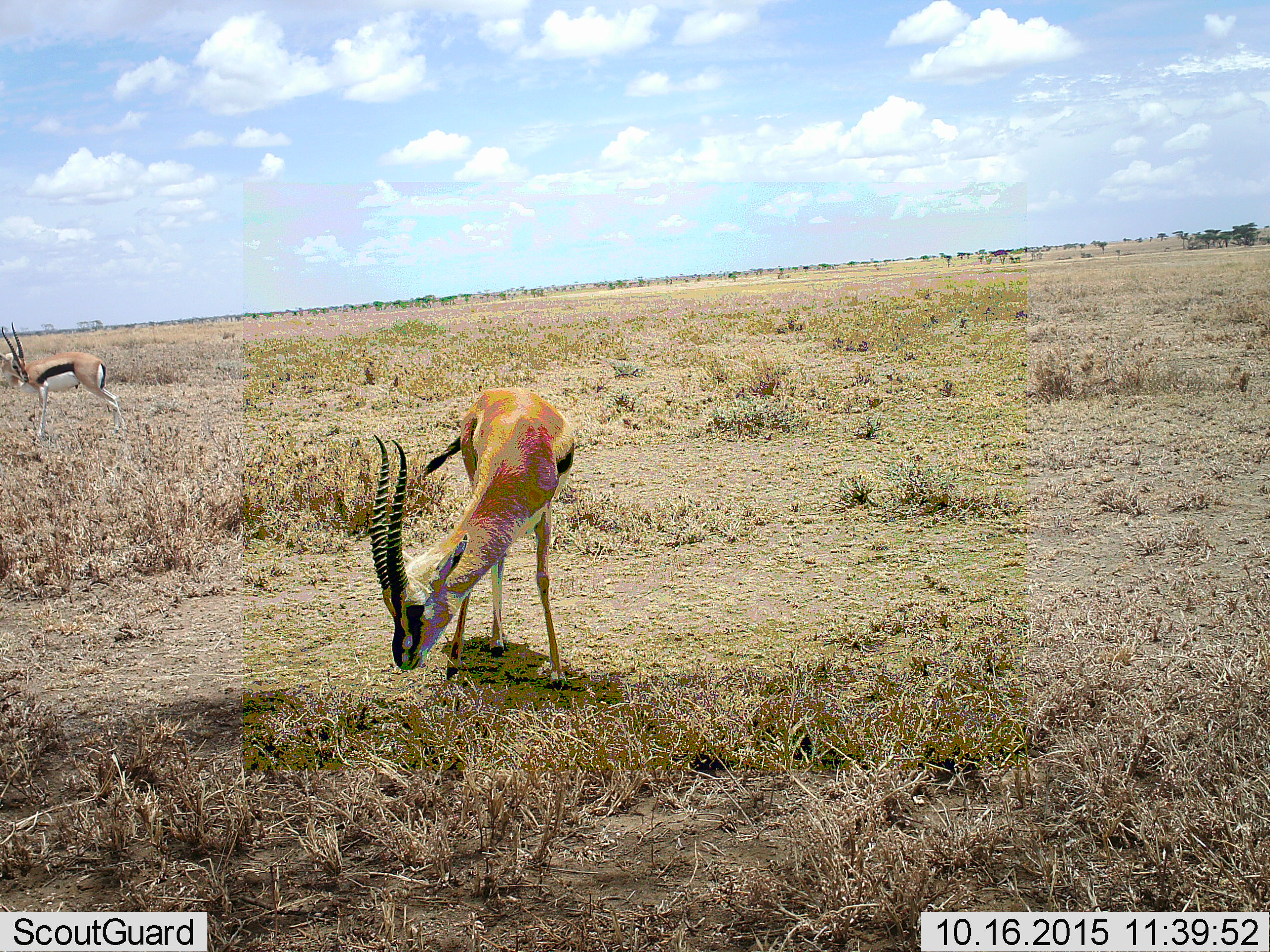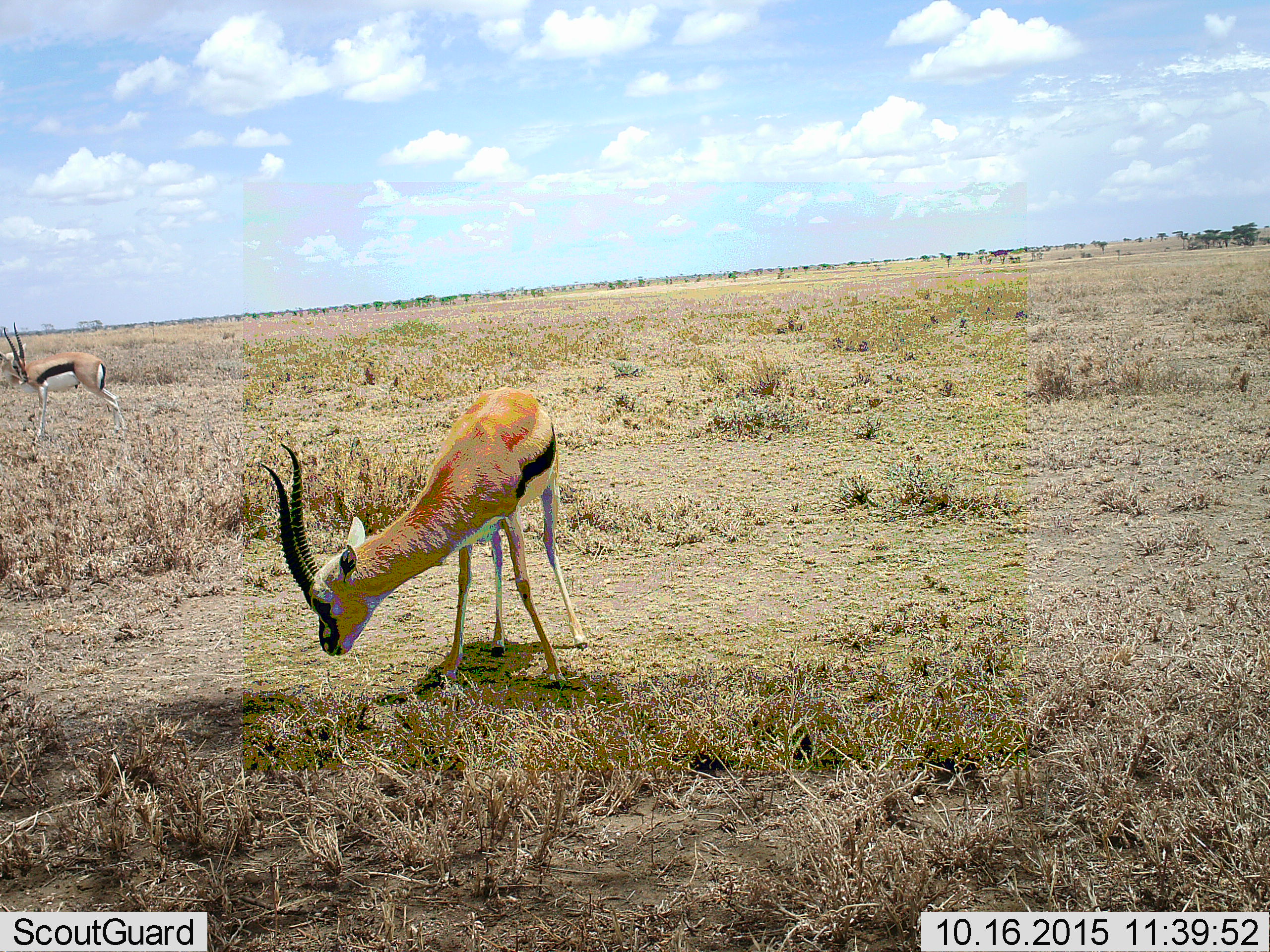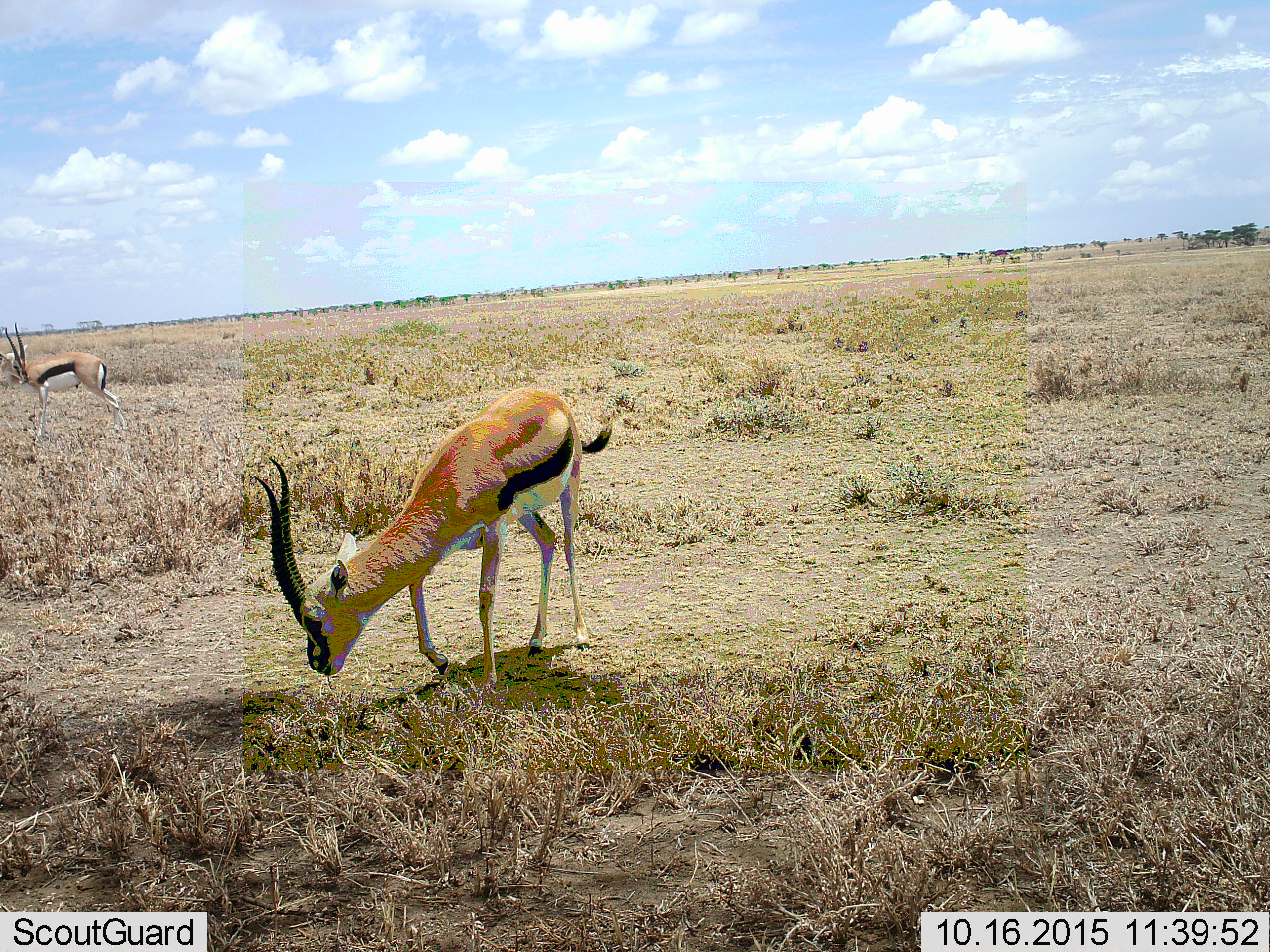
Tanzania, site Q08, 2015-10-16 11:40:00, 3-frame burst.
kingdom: Animalia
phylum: Chordata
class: Mammalia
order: Artiodactyla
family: Bovidae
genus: Eudorcas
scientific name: Eudorcas thomsonii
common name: thomson's gazelle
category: gazellethomsons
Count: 2.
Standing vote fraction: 89%.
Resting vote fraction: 0%.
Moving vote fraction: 11%.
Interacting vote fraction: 0%.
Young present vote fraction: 0%.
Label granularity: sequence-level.